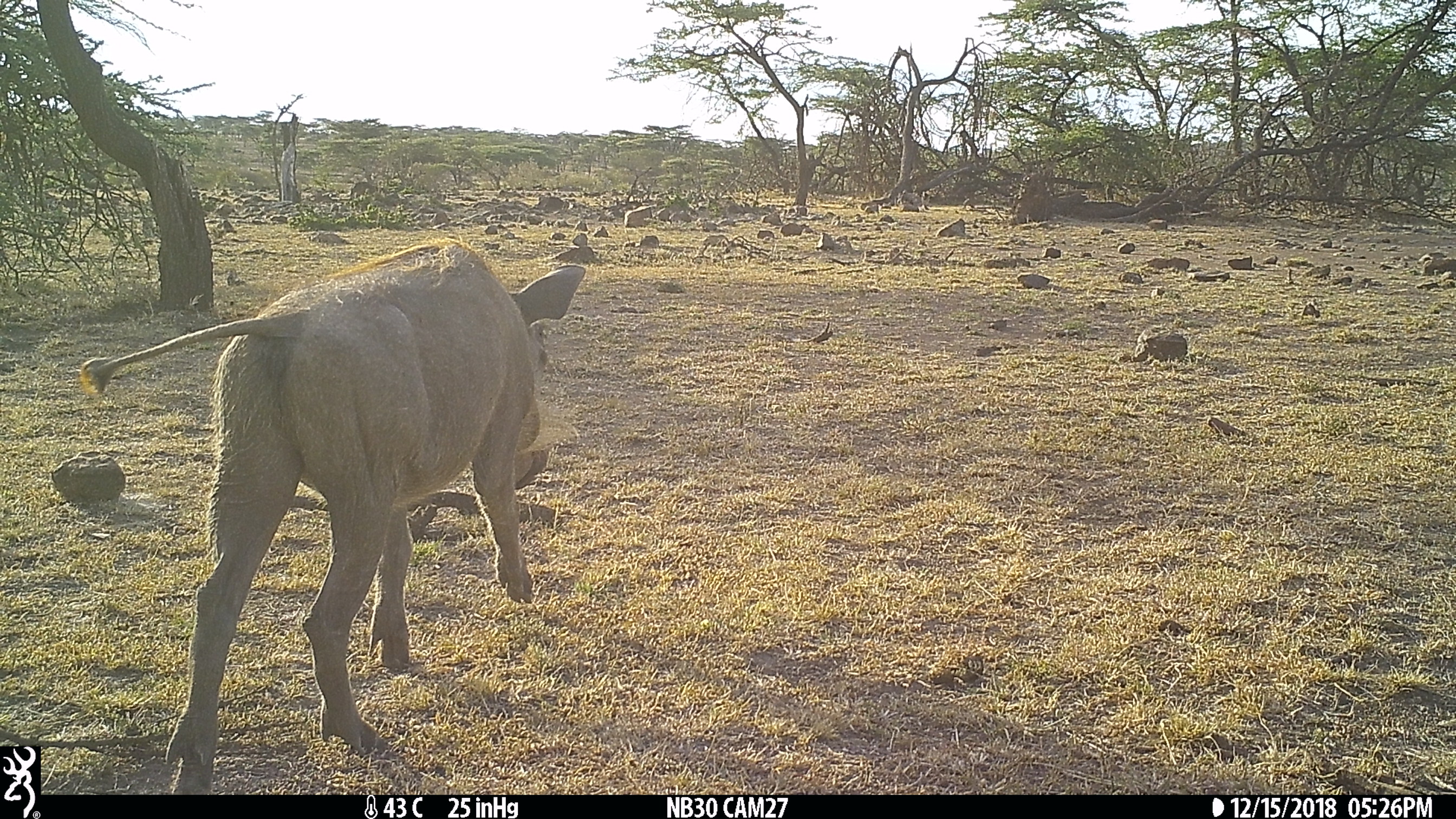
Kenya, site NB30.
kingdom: Animalia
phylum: Chordata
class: Mammalia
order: Artiodactyla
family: Suidae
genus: Phacochoerus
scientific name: Phacochoerus africanus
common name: common warthog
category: warthog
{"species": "warthog (common warthog) (Phacochoerus africanus)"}